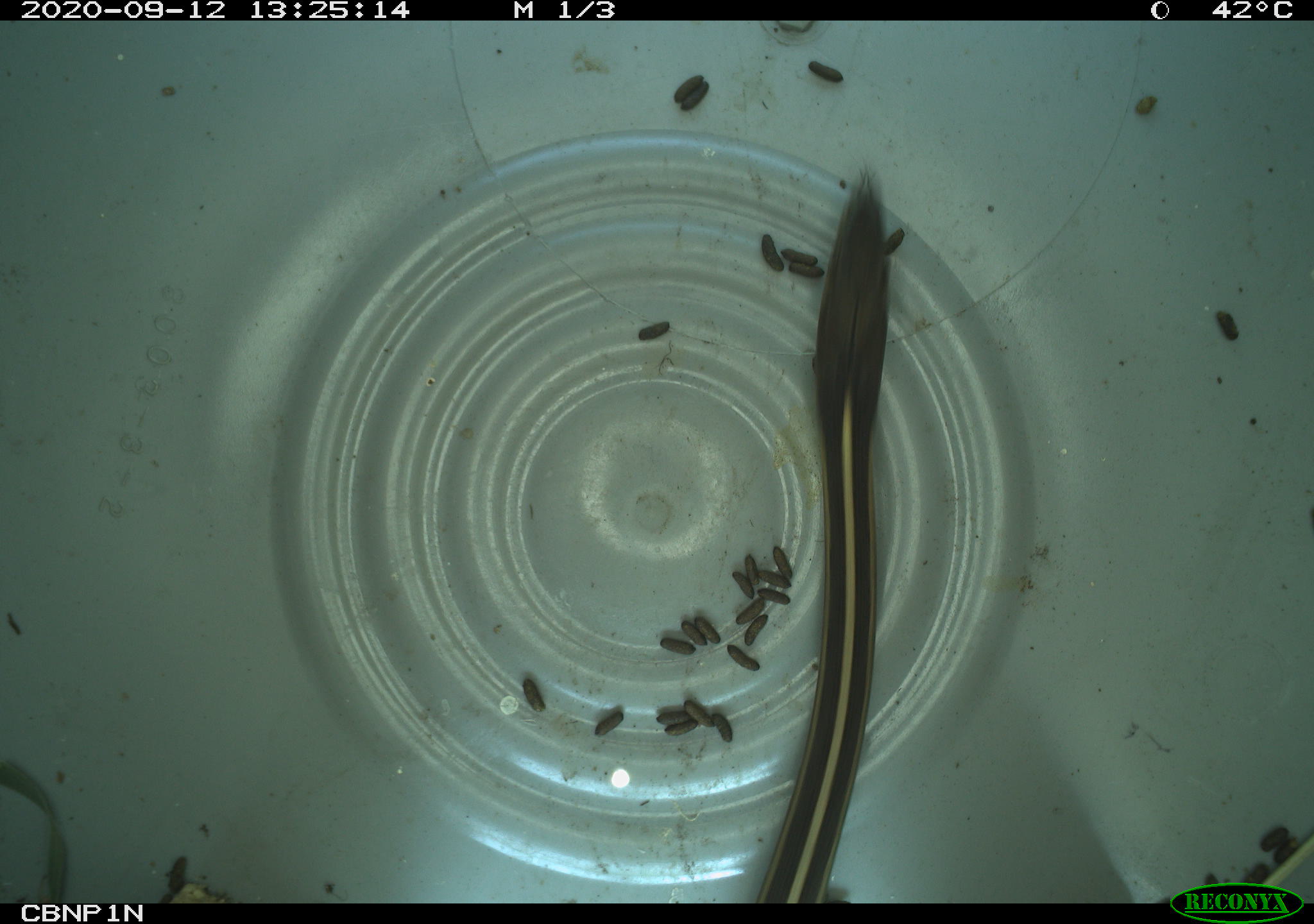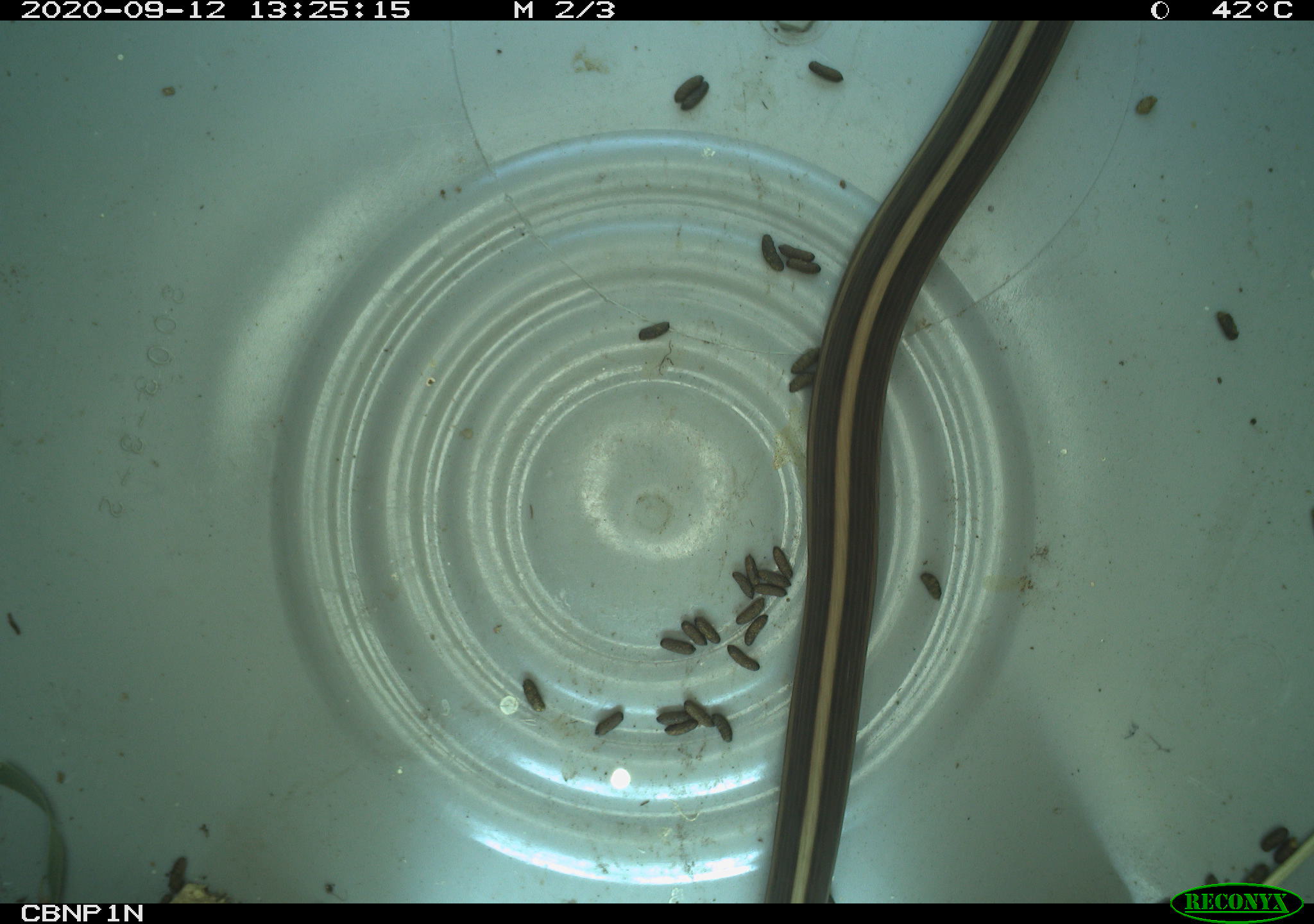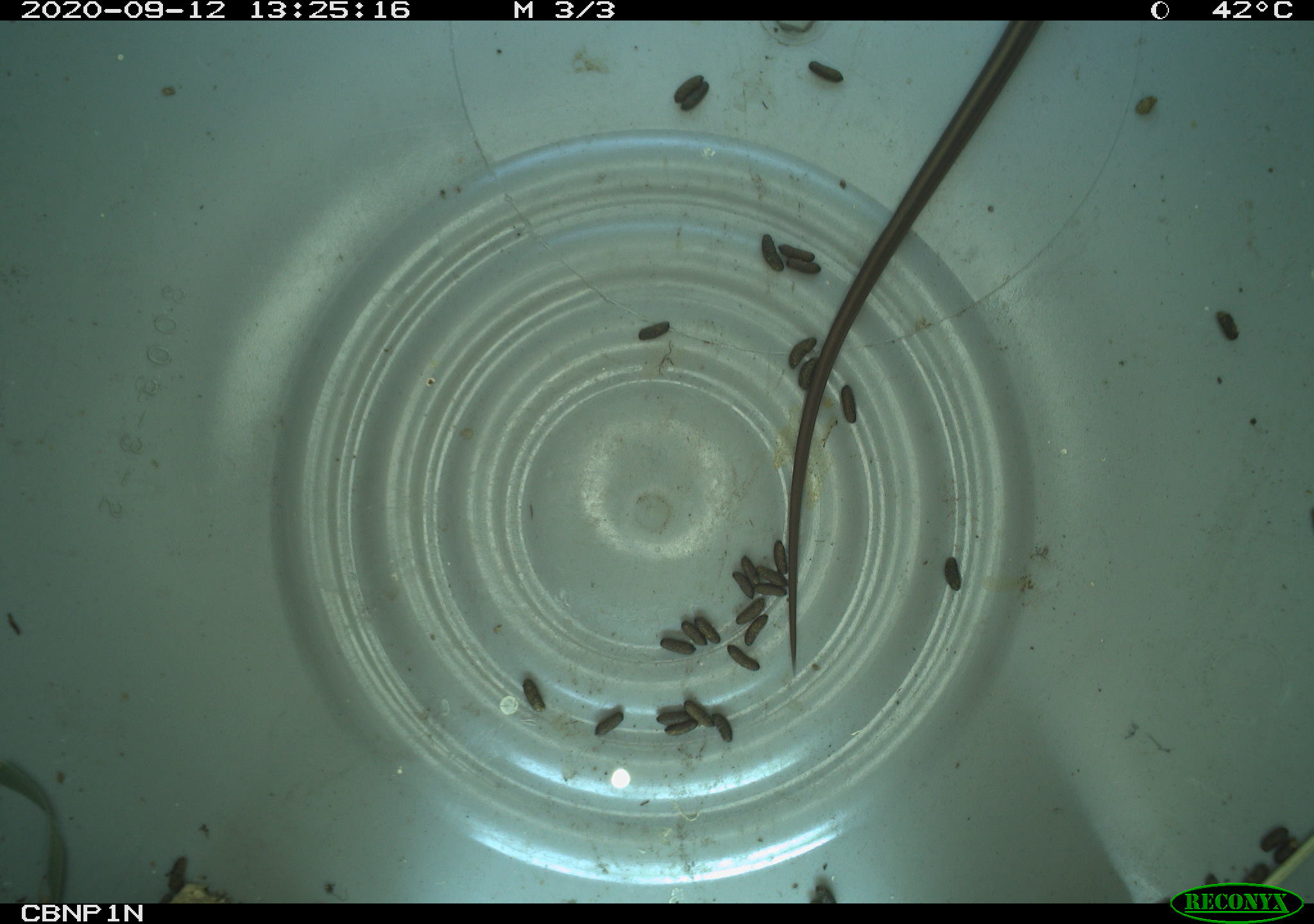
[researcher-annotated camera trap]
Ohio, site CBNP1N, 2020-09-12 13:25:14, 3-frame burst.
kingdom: Animalia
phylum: Chordata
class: Reptilia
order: Squamata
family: Colubridae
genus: Thamnophis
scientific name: Thamnophis sirtalis sirtalis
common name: eastern gartersnake